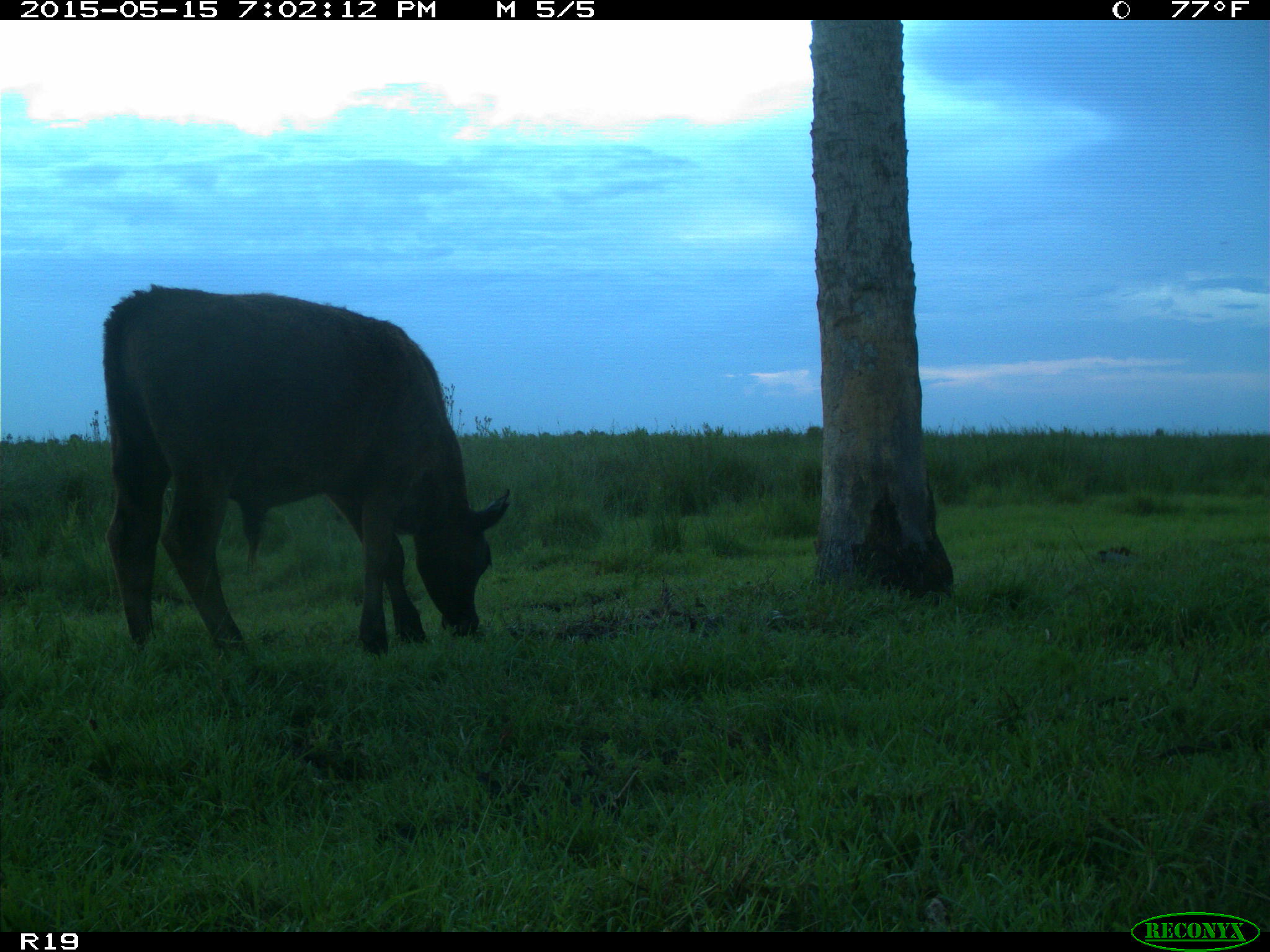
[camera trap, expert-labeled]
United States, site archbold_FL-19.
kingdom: Animalia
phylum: Chordata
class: Mammalia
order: Artiodactyla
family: Bovidae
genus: Bos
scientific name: Bos taurus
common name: domestic cow